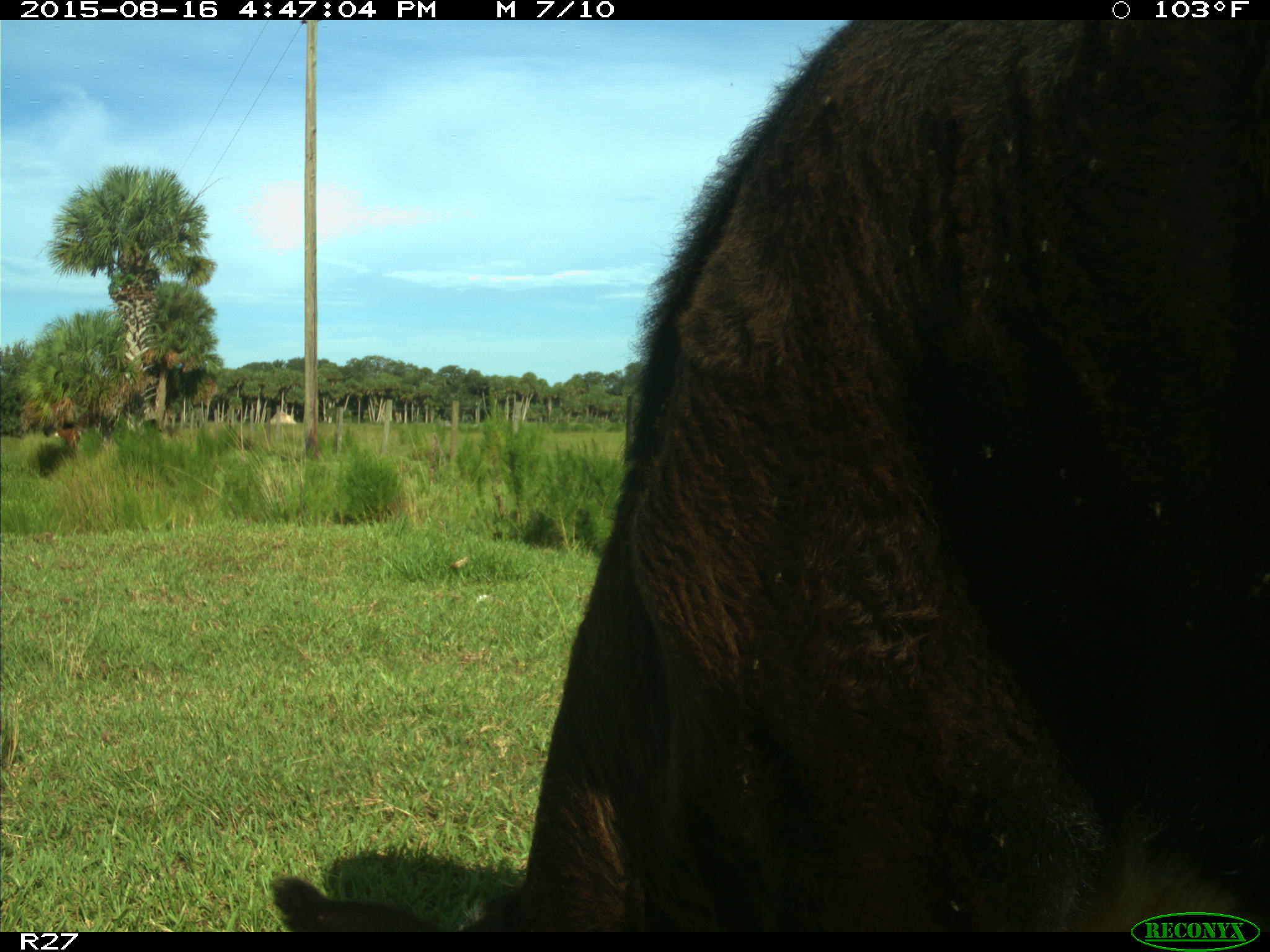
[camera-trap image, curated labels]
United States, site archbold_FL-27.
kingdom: Animalia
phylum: Chordata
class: Mammalia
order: Artiodactyla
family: Bovidae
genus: Bos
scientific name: Bos taurus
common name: domestic cow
Bos taurus (domestic cow).